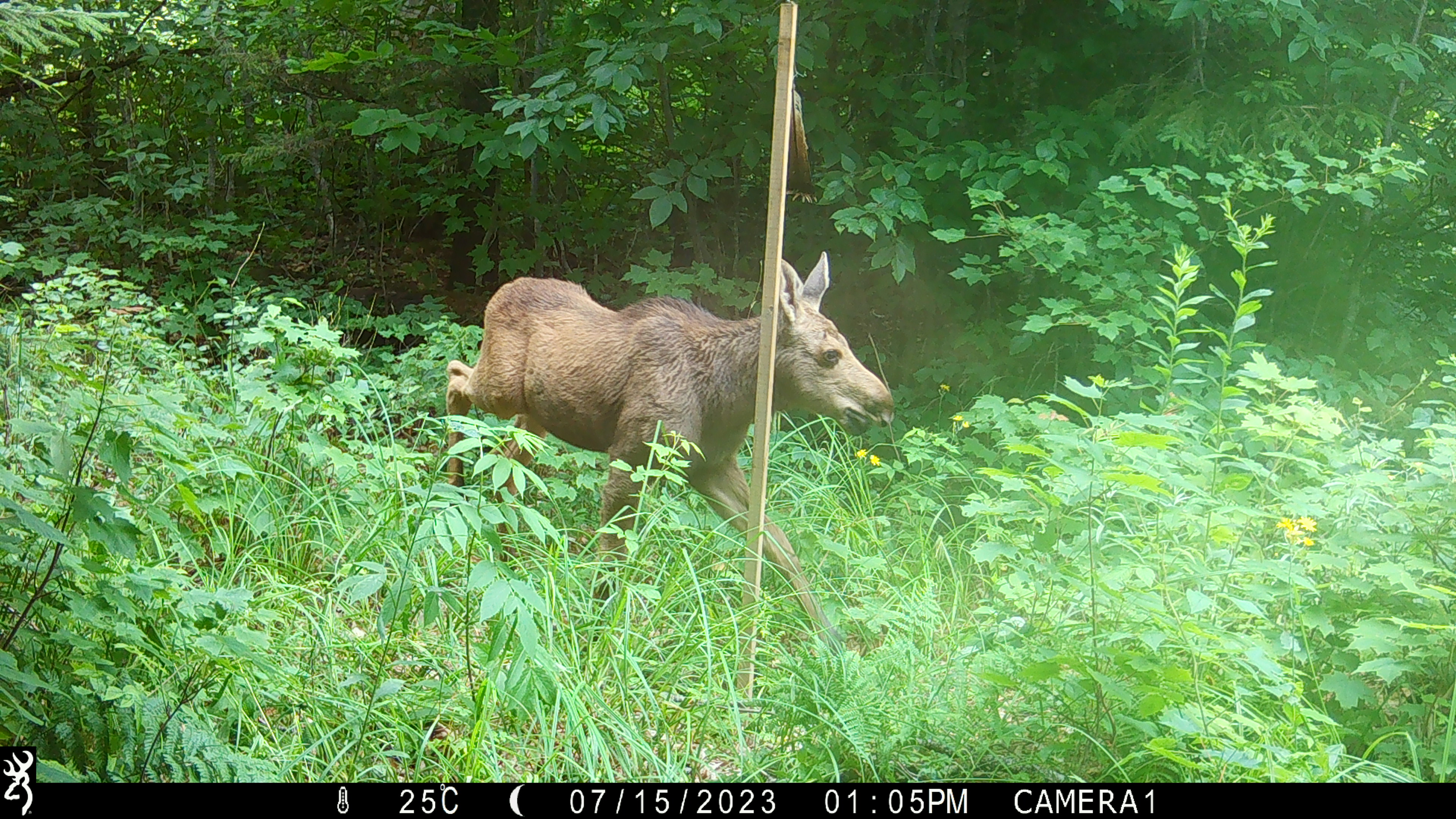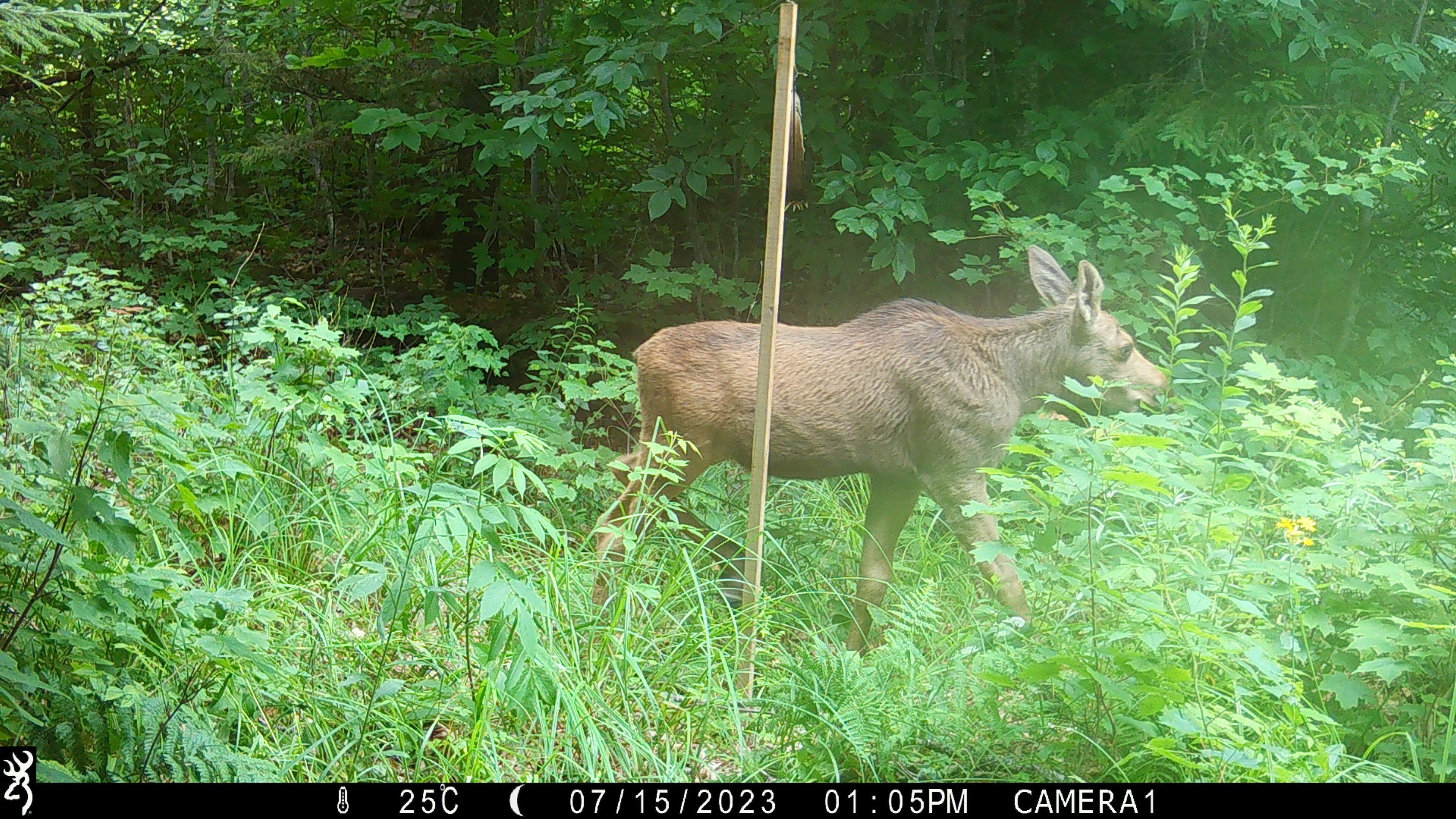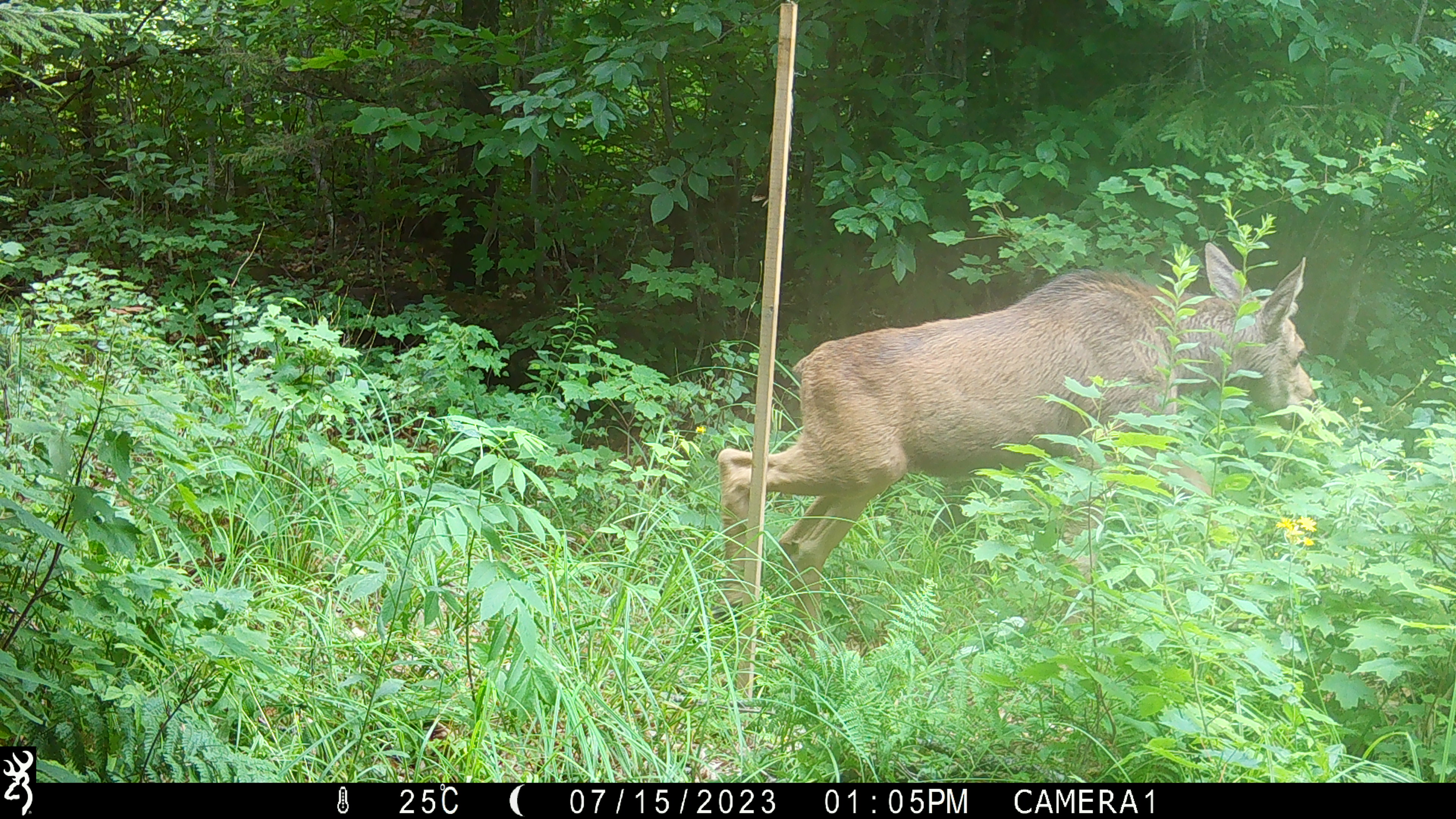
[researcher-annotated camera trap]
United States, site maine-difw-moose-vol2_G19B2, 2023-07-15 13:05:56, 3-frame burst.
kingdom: Animalia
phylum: Chordata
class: Mammalia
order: Artiodactyla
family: Cervidae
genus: Alces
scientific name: Alces alces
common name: moose